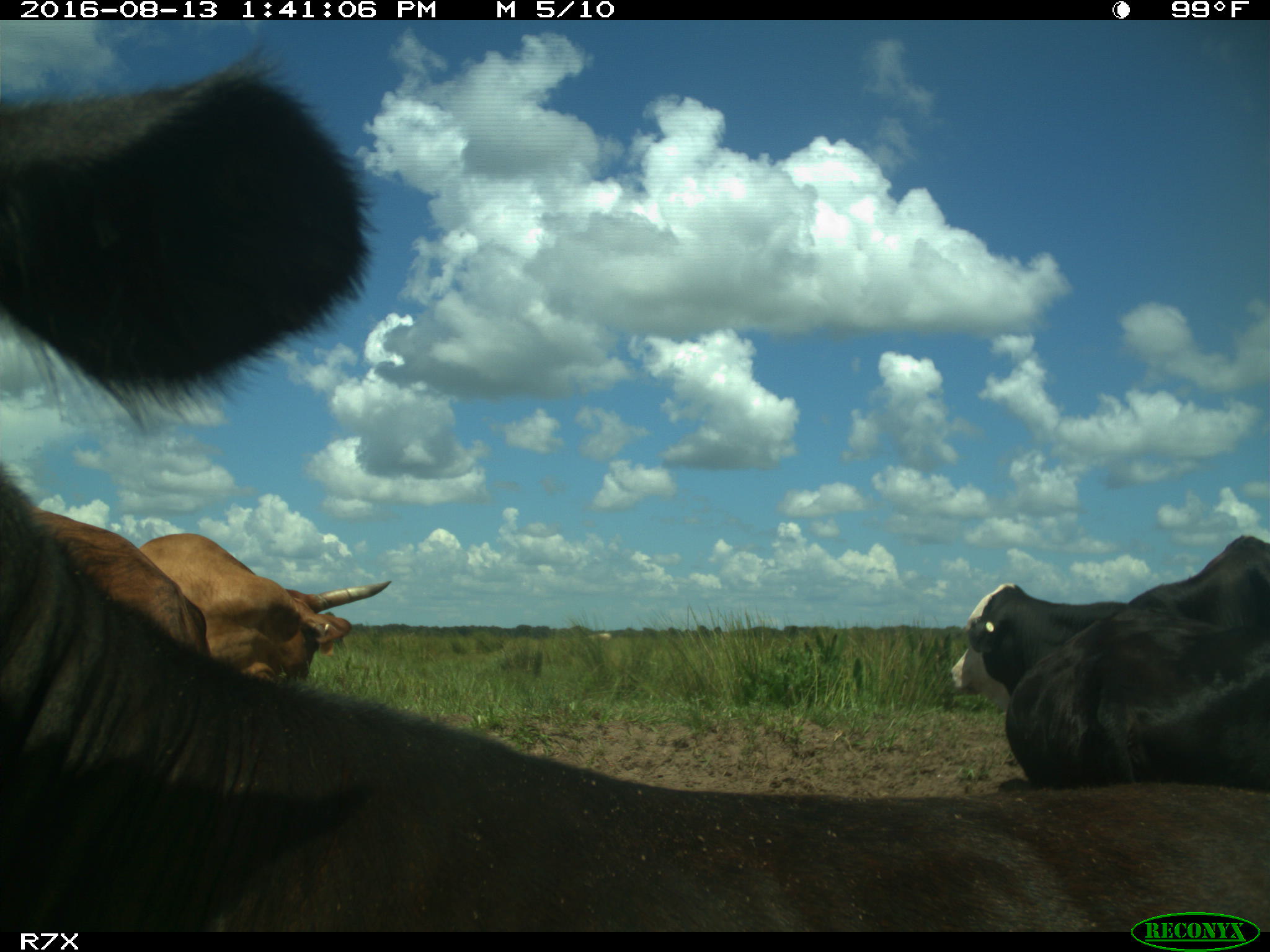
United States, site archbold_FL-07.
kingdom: Animalia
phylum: Chordata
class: Mammalia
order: Artiodactyla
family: Bovidae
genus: Bos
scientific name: Bos taurus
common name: domestic cow